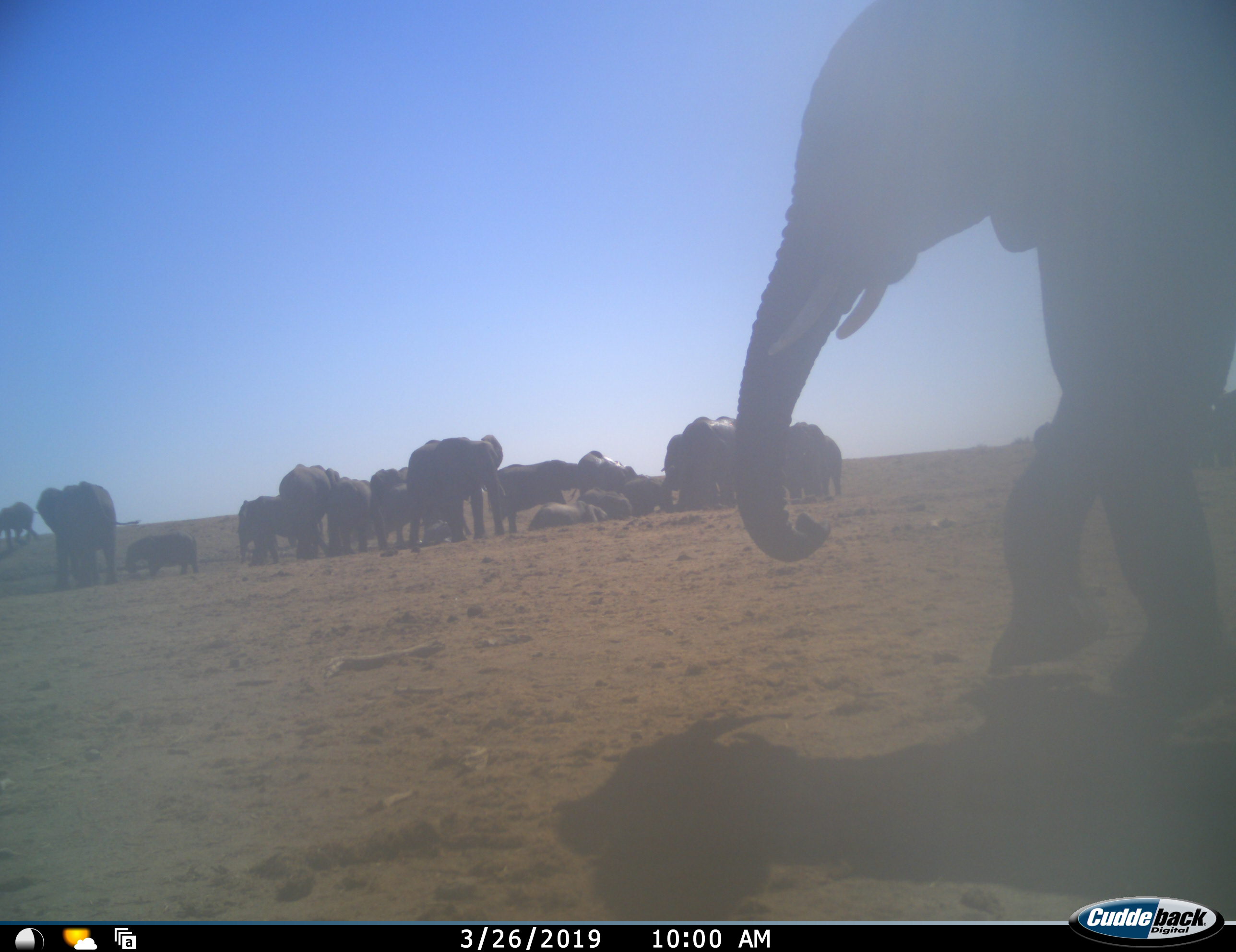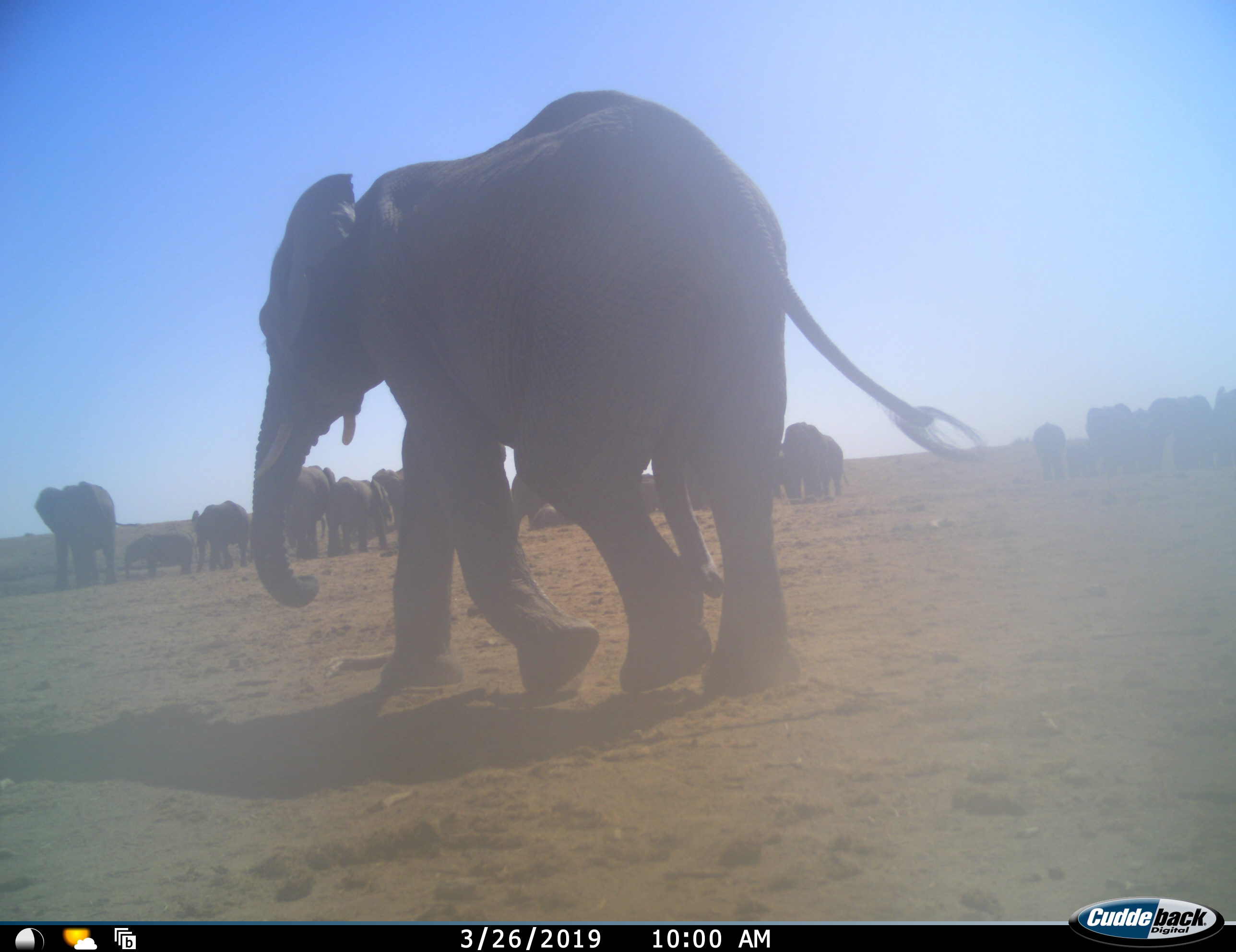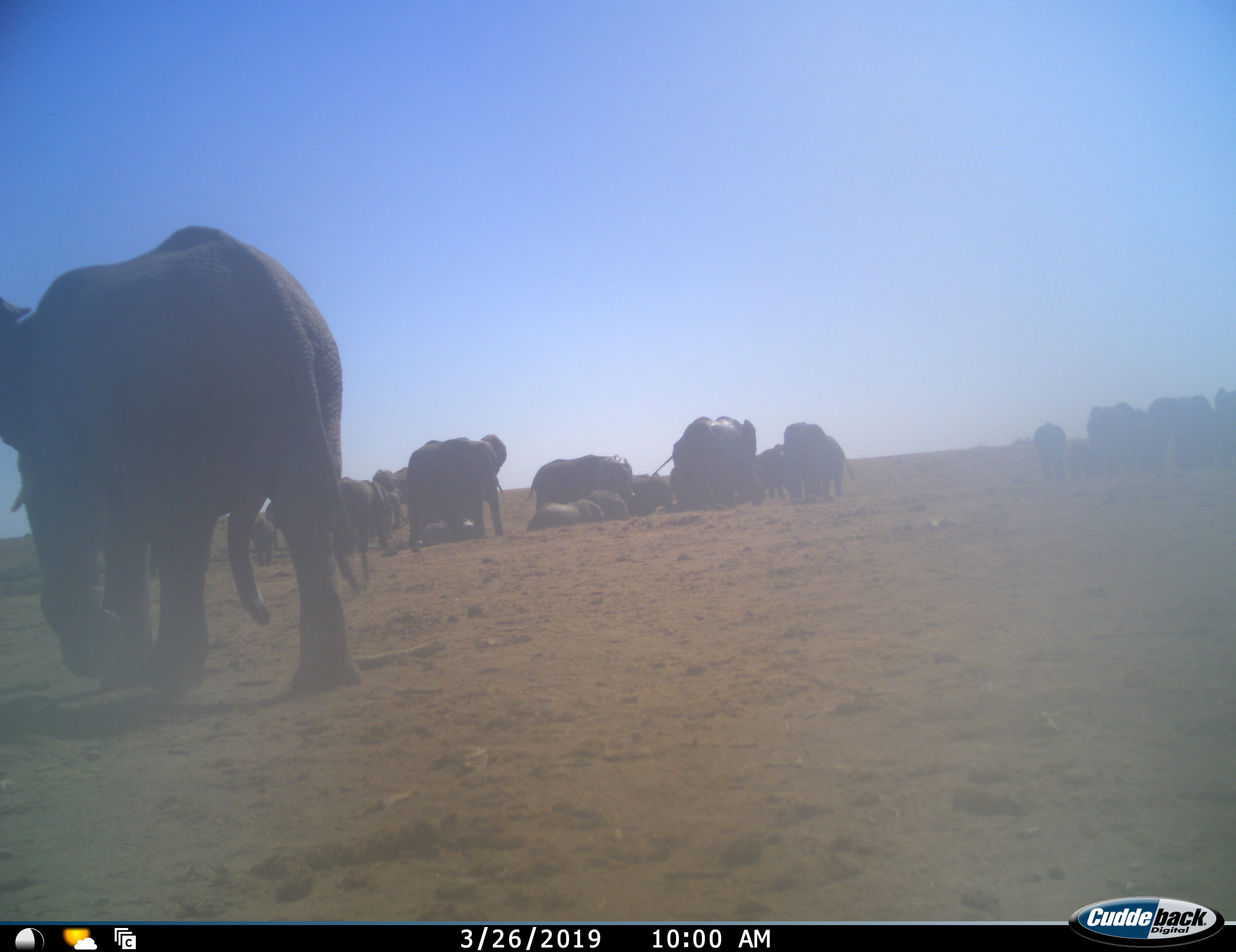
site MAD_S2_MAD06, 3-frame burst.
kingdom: Animalia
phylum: Chordata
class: Mammalia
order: Proboscidea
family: Elephantidae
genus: Loxodonta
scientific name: Loxodonta africana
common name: african bush elephant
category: elephant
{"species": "elephant (african bush elephant) (Loxodonta africana)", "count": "11-50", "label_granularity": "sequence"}